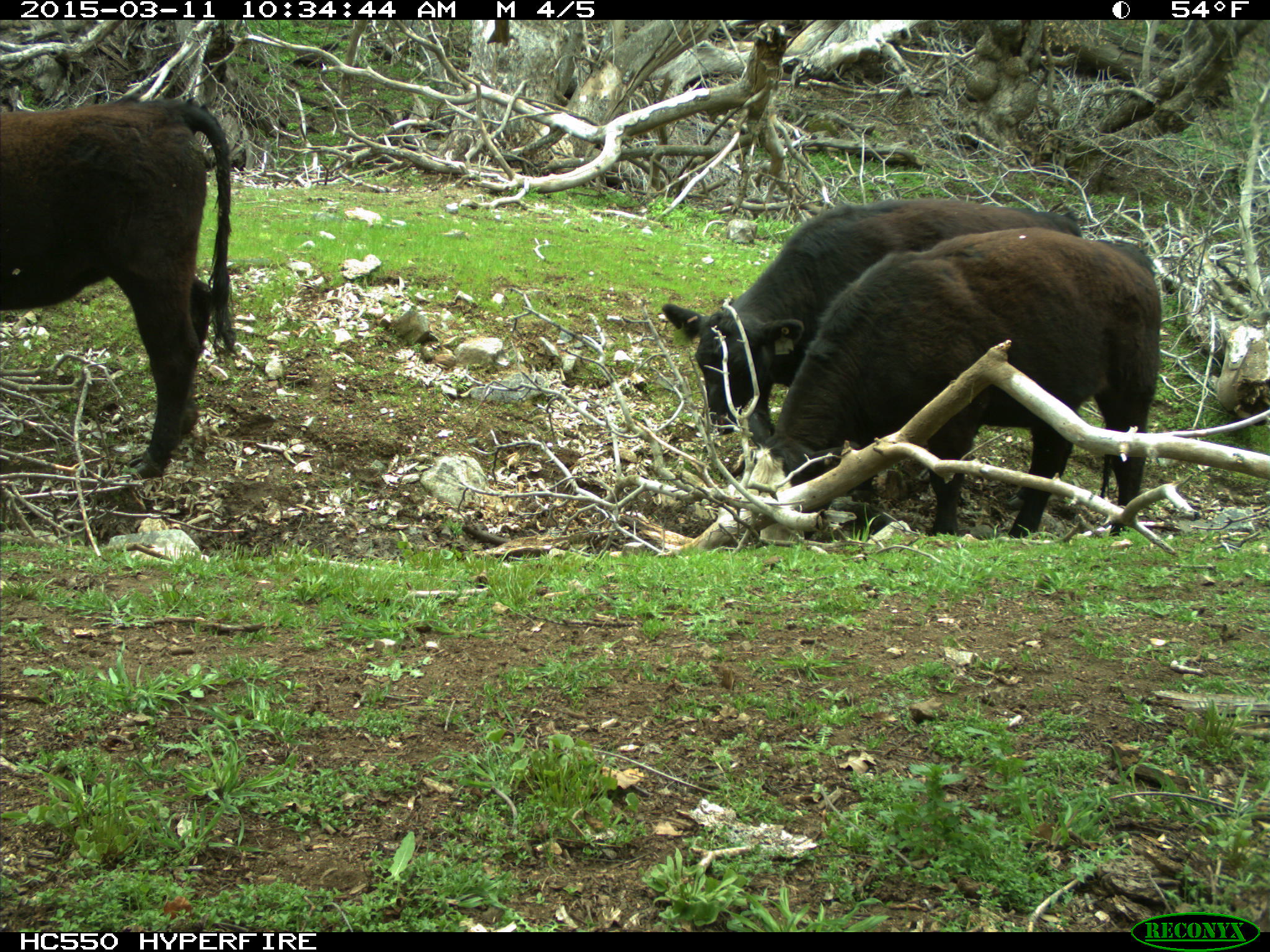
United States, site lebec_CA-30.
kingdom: Animalia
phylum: Chordata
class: Mammalia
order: Artiodactyla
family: Bovidae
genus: Bos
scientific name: Bos taurus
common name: domestic cow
Bos taurus (domestic cow).